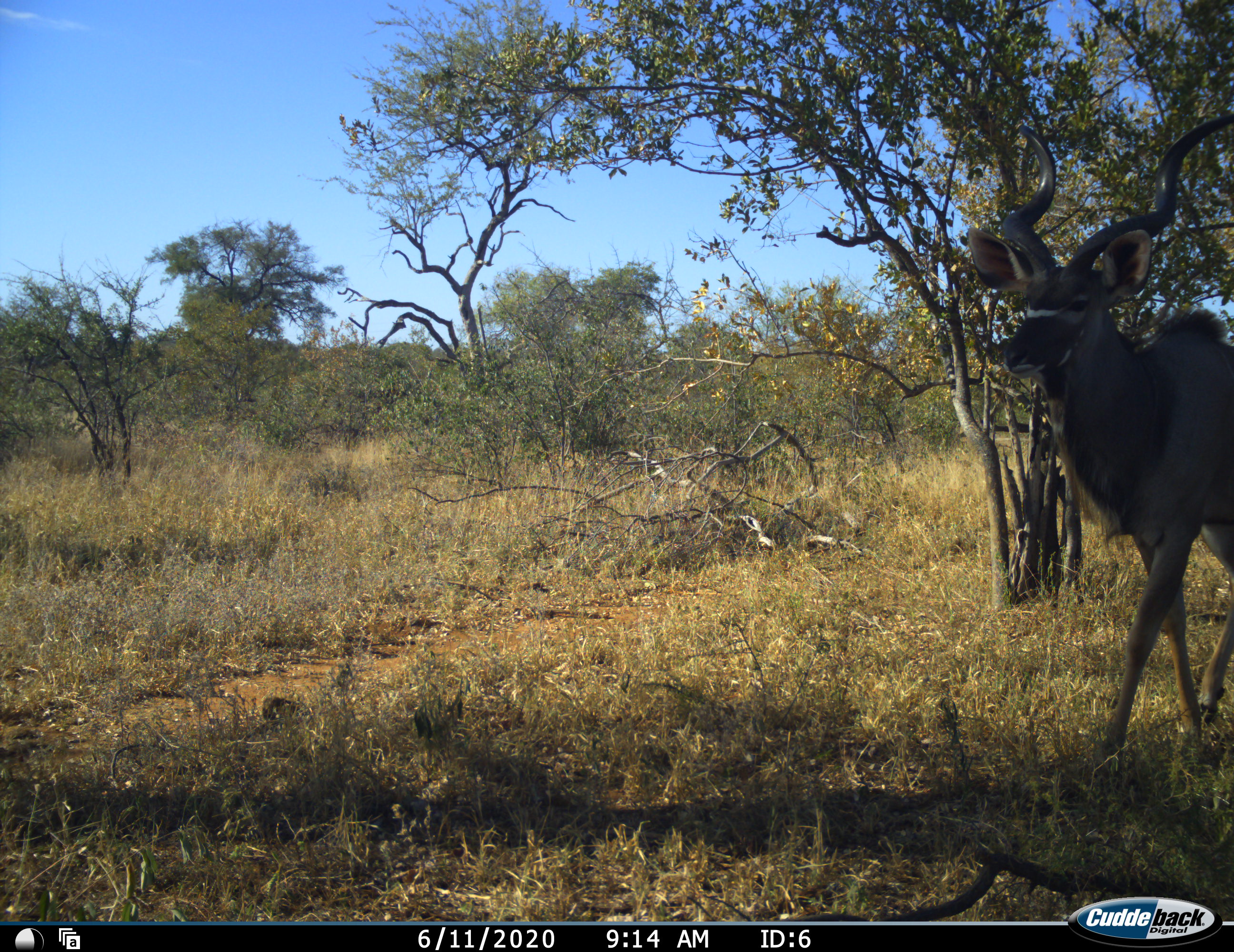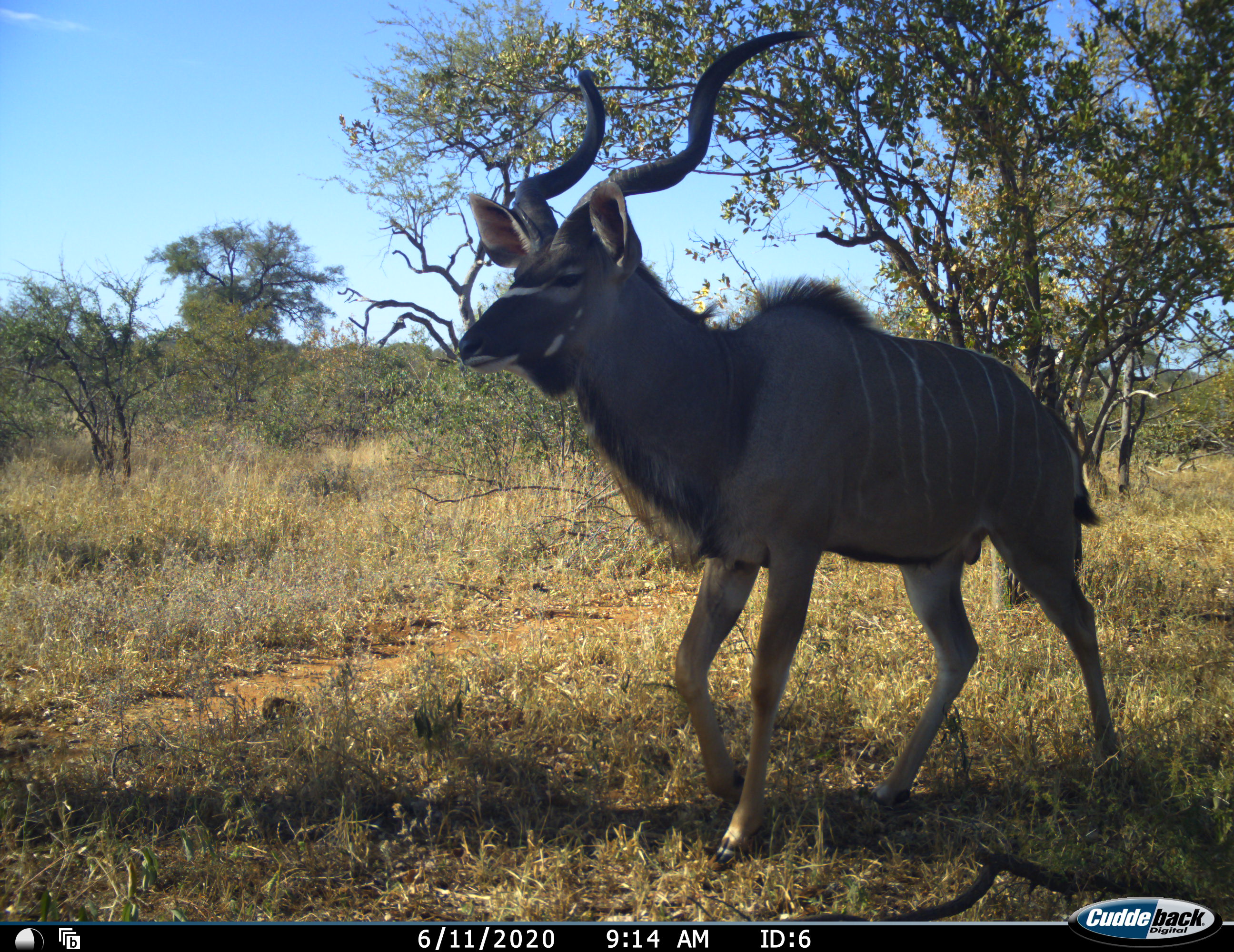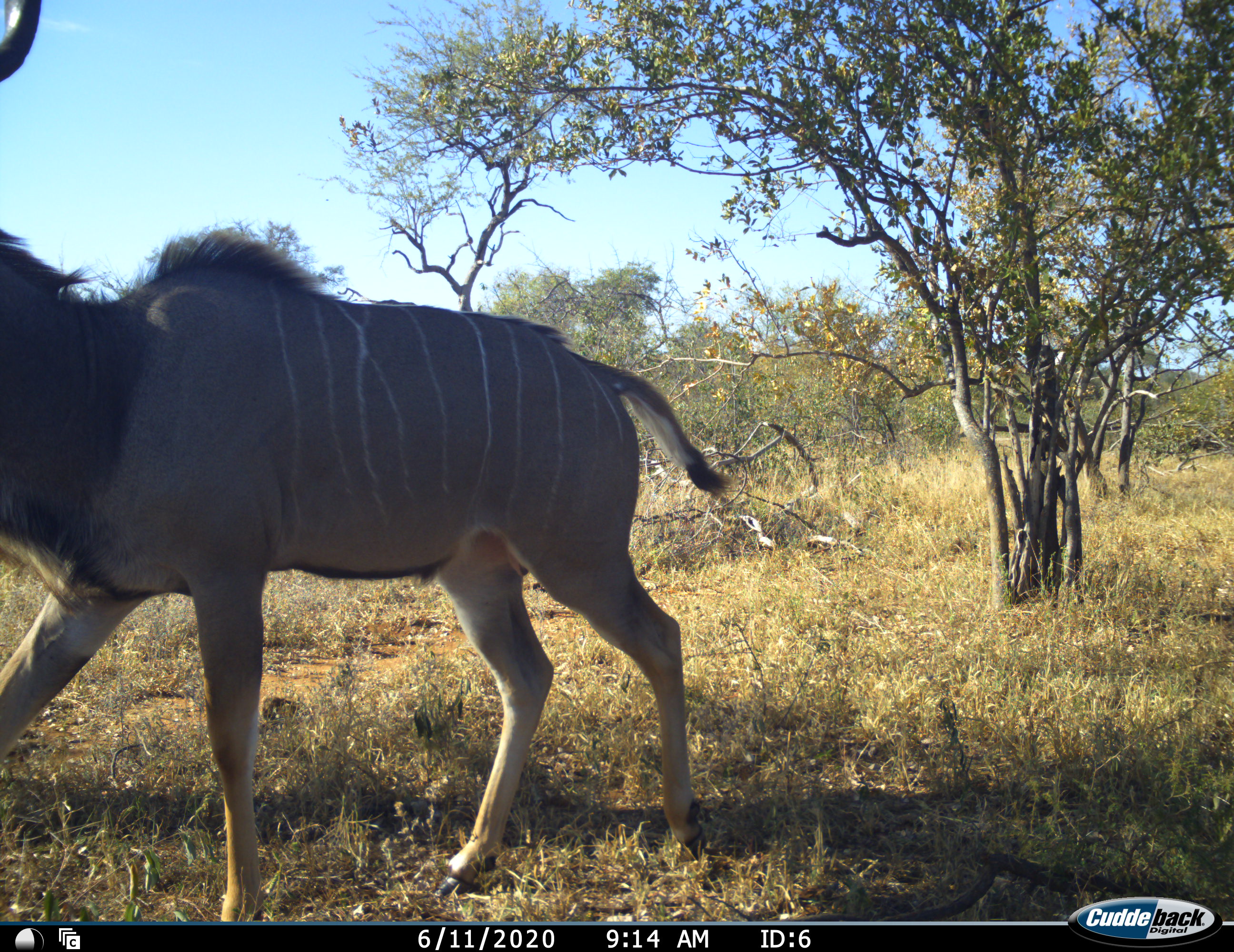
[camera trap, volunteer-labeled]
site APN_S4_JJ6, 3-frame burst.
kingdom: Animalia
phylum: Chordata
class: Mammalia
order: Artiodactyla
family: Bovidae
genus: Tragelaphus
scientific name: Tragelaphus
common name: kudu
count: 1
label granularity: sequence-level